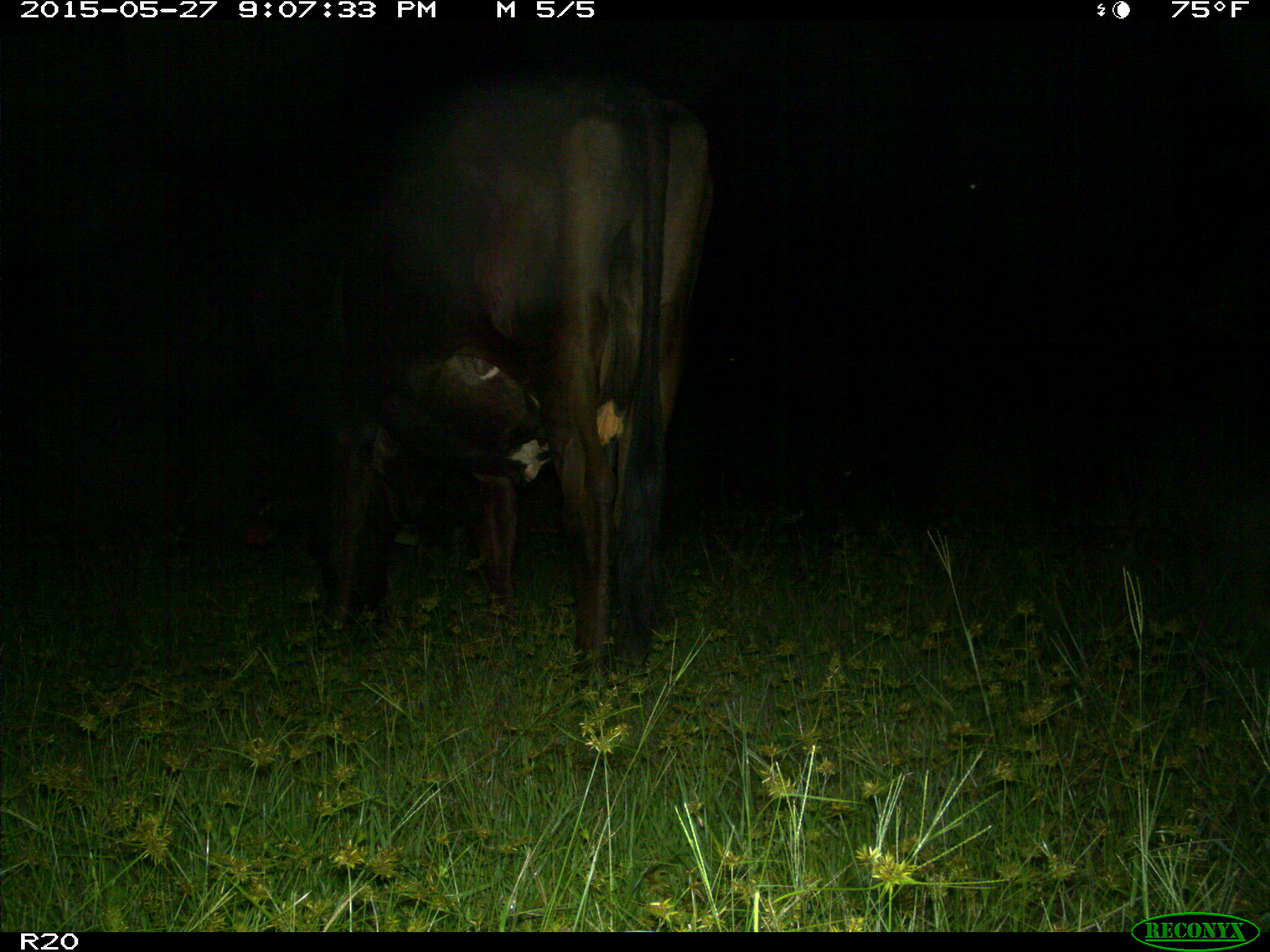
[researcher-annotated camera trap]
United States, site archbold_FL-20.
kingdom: Animalia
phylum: Chordata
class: Mammalia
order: Artiodactyla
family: Bovidae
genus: Bos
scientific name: Bos taurus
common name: domestic cow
Bos taurus (domestic cow).